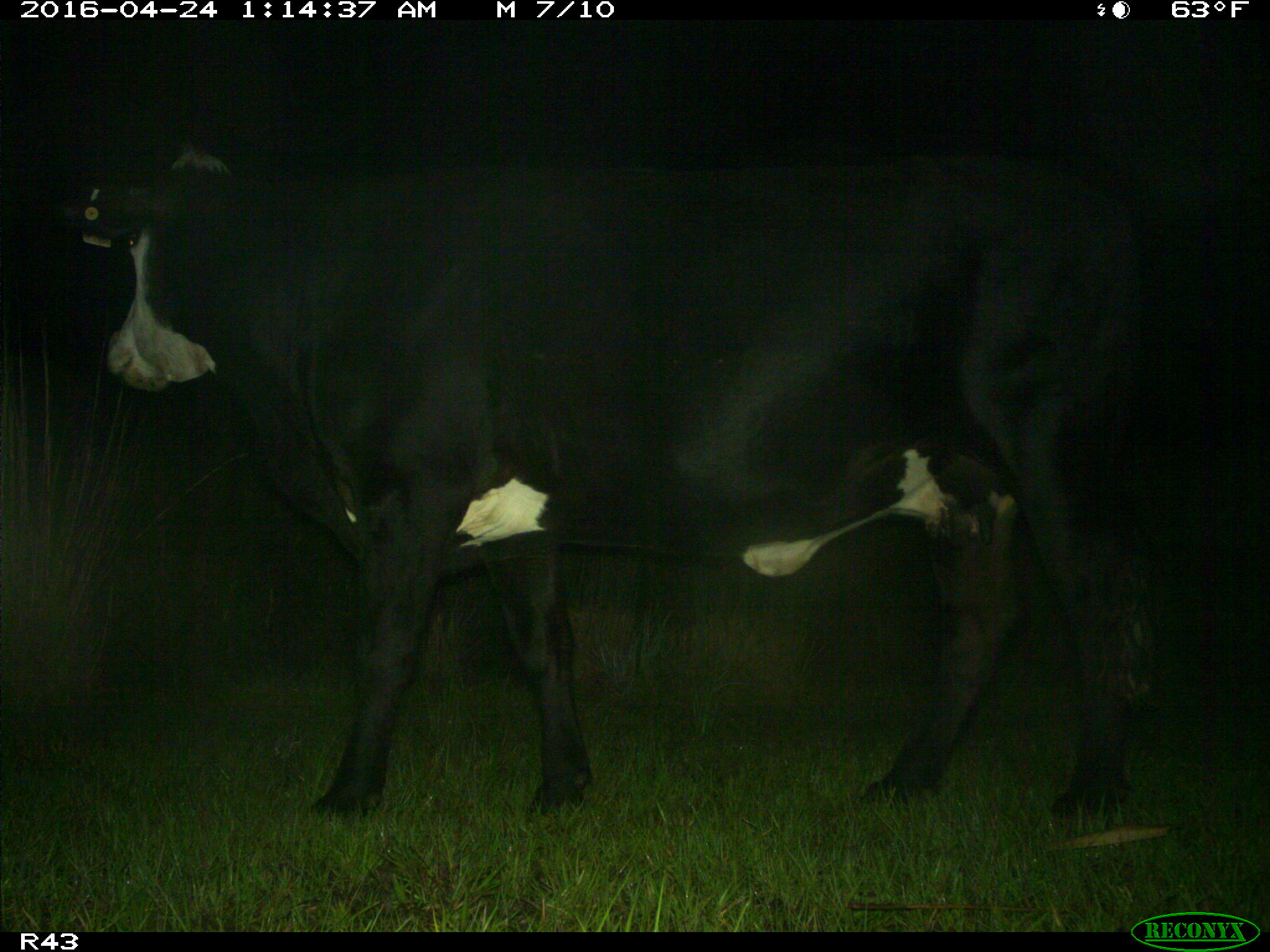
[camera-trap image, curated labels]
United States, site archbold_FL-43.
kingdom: Animalia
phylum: Chordata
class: Mammalia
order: Artiodactyla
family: Bovidae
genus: Bos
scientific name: Bos taurus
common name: domestic cow